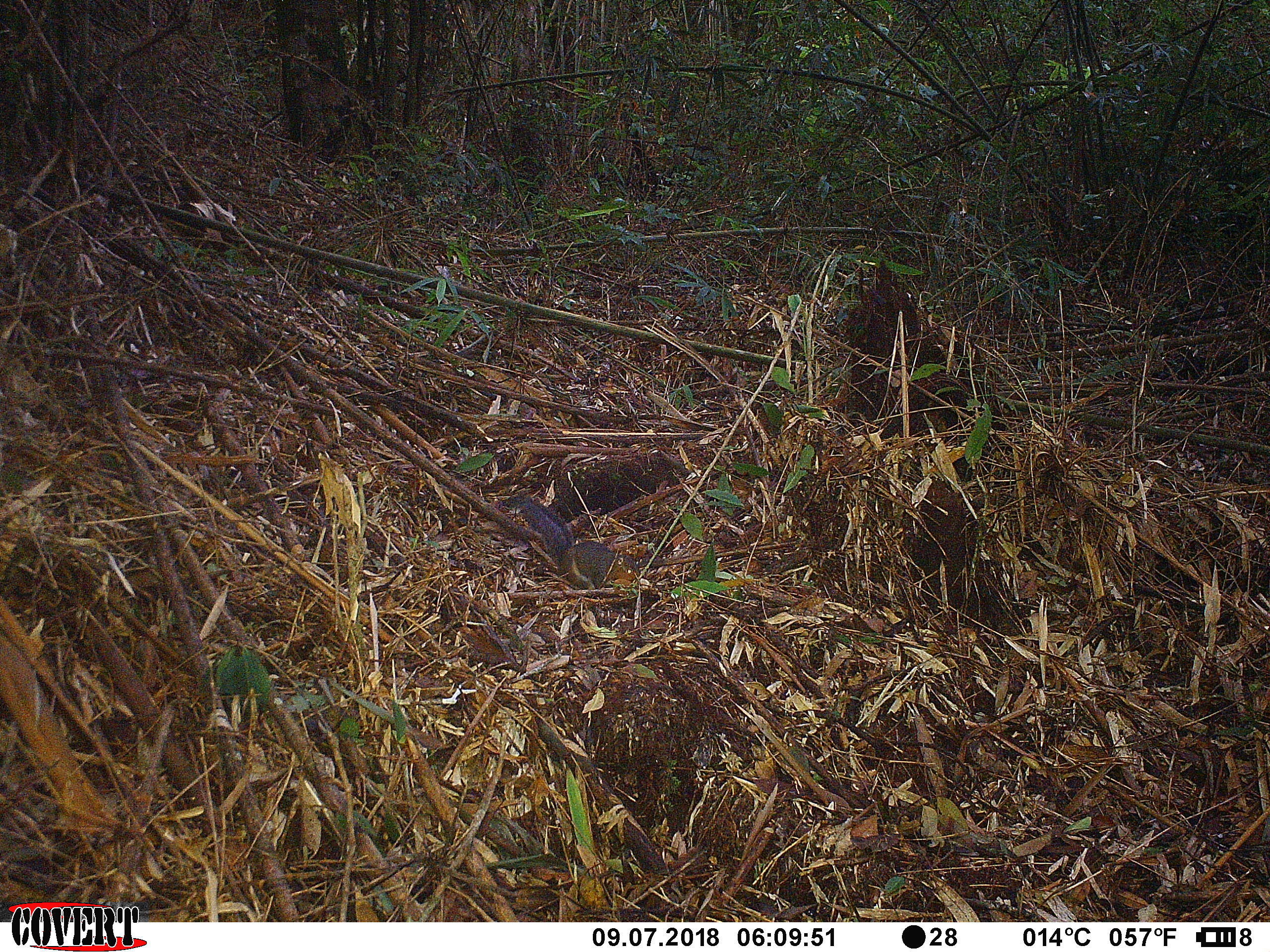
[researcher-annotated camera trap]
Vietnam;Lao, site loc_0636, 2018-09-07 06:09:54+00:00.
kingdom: Animalia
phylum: Chordata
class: Mammalia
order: Rodentia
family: Sciuridae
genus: Dremomys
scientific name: Dremomys rufigenis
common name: red-cheeked squirrel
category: red cheeked squirrel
Red cheeked squirrel (red-cheeked squirrel) (Dremomys rufigenis). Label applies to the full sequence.